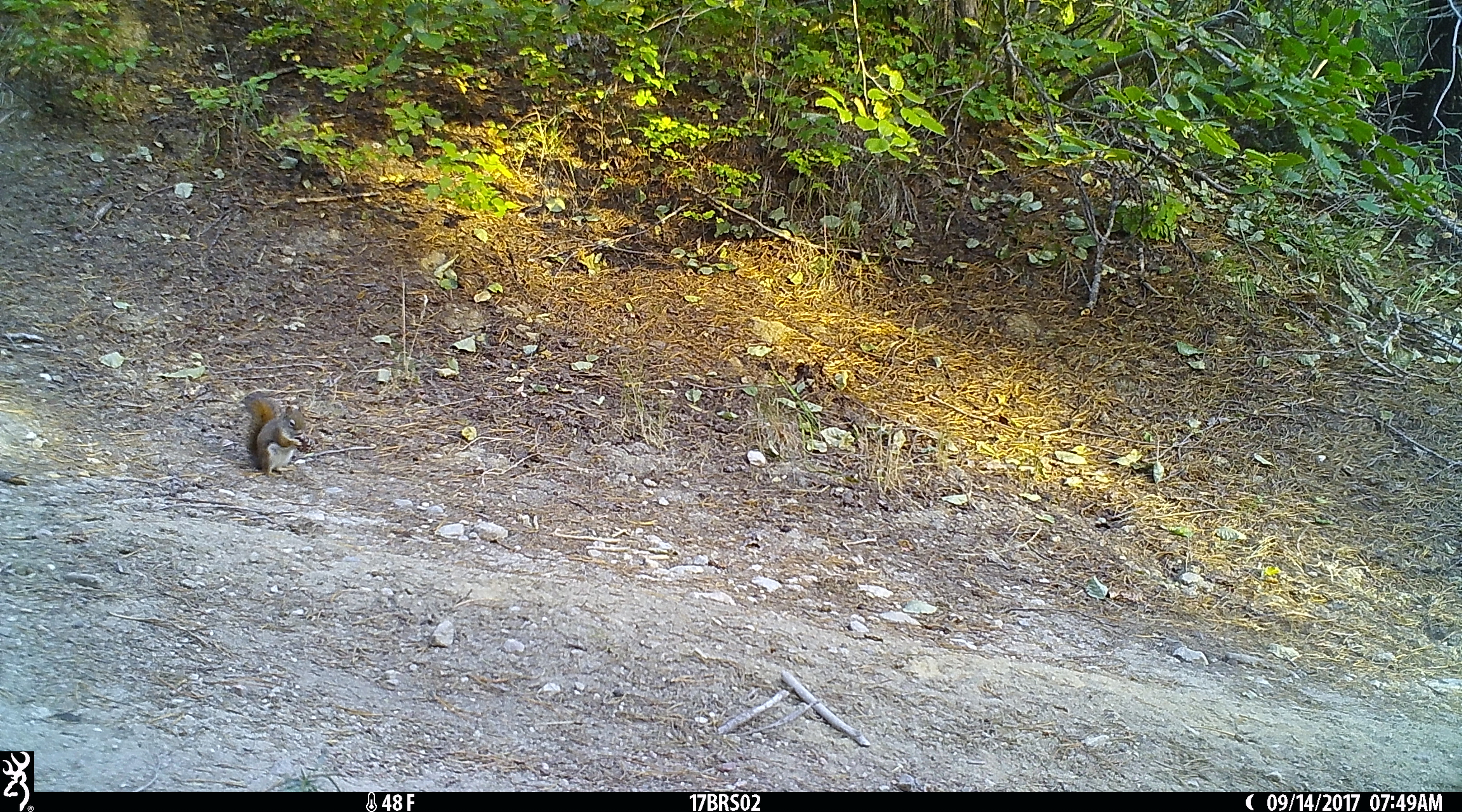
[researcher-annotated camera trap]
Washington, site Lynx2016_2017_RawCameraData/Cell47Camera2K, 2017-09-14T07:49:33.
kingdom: Animalia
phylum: Chordata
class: Mammalia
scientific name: Mammalia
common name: small mammal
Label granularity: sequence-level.